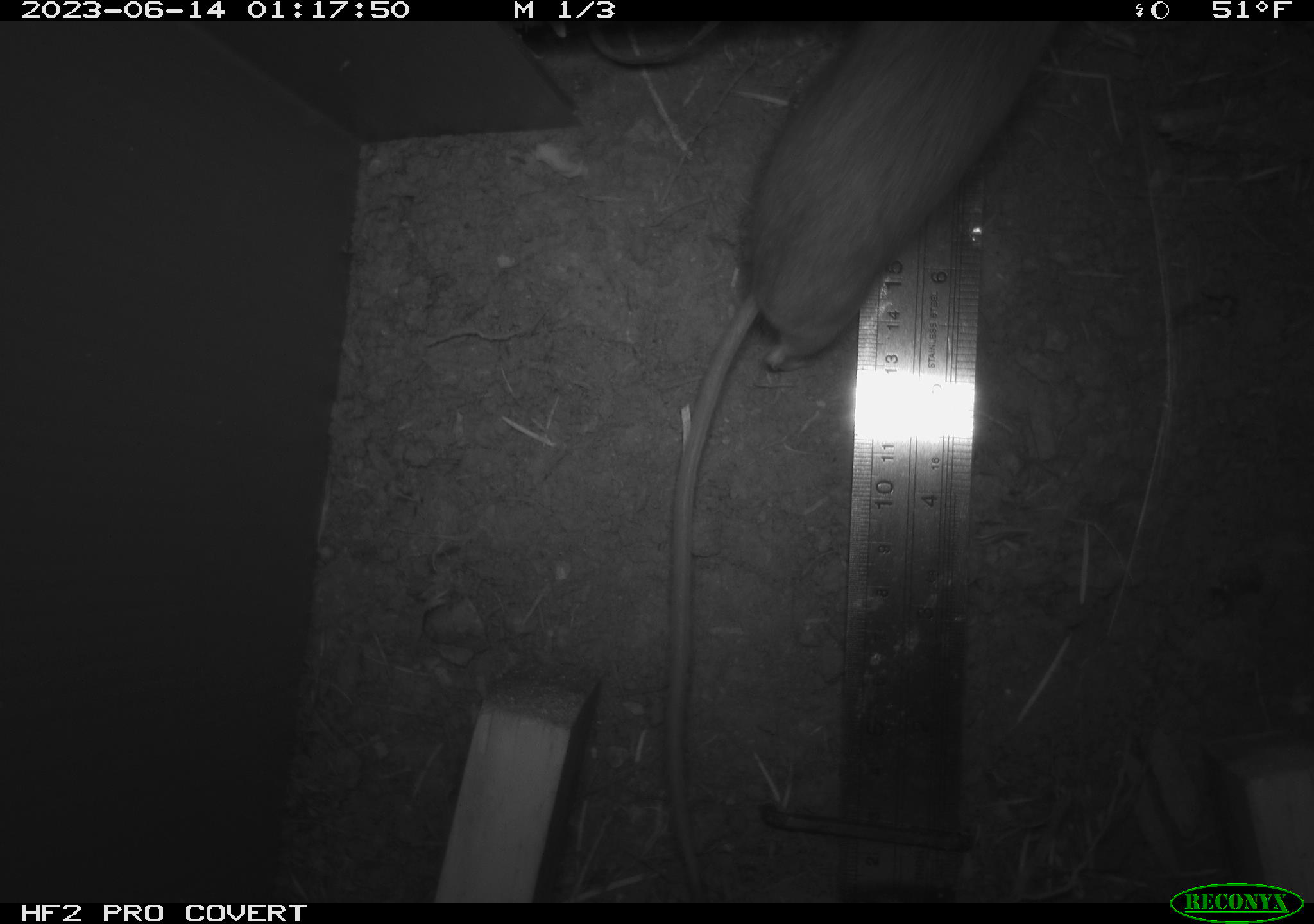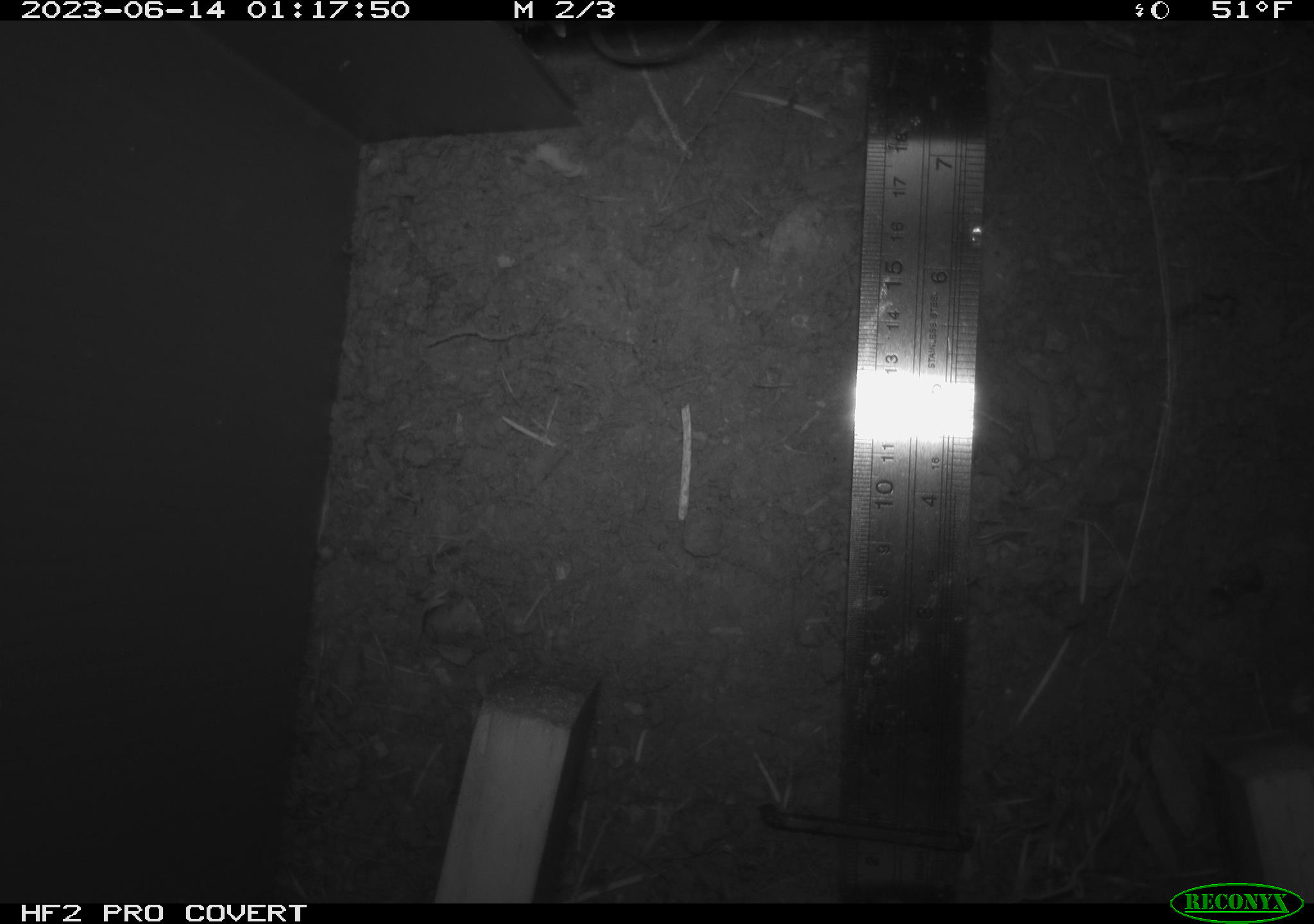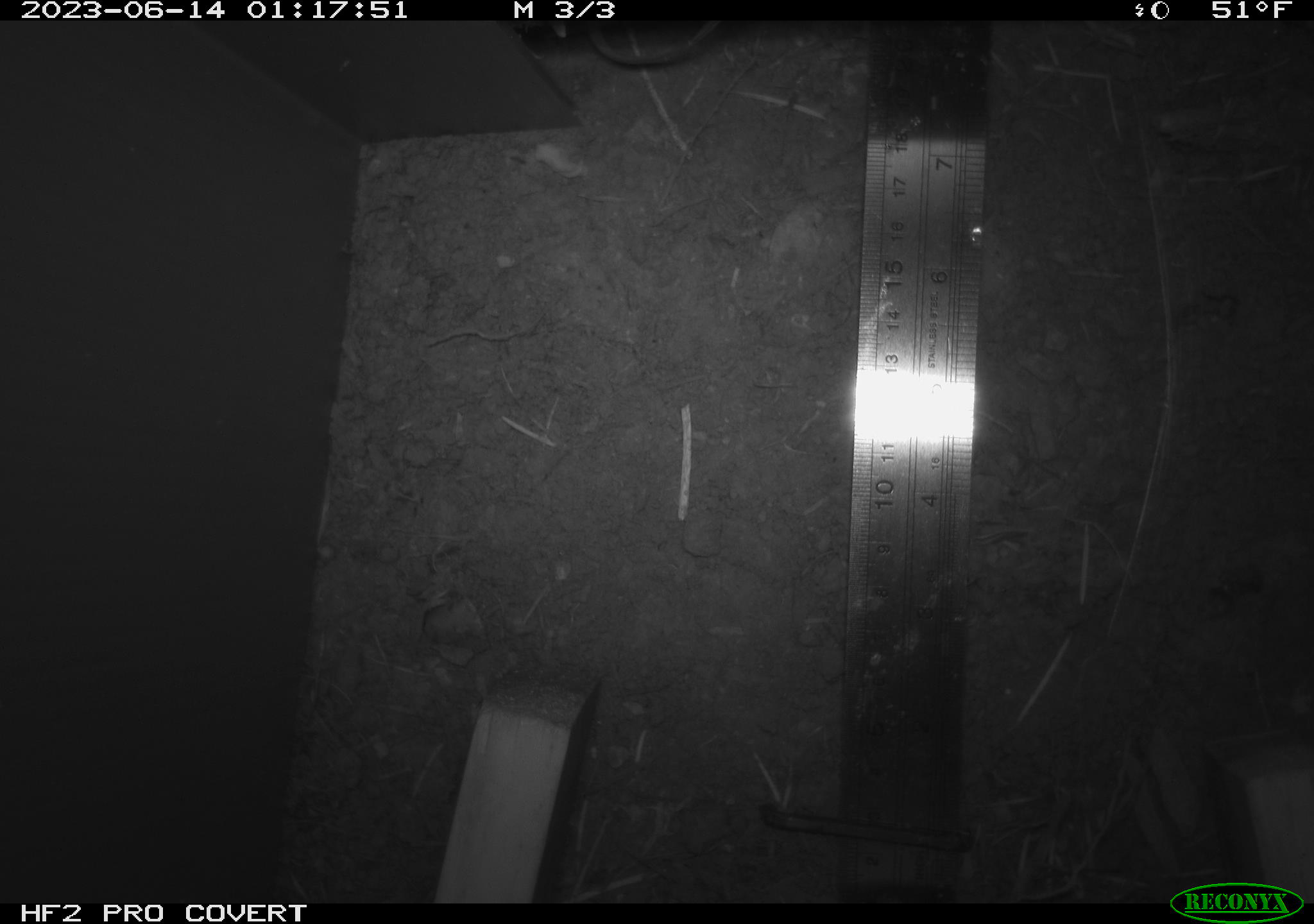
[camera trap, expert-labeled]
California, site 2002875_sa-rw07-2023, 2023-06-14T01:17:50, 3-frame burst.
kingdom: Animalia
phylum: Chordata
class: Mammalia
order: Rodentia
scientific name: Rodentia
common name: mouse species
Mouse species (Rodentia).